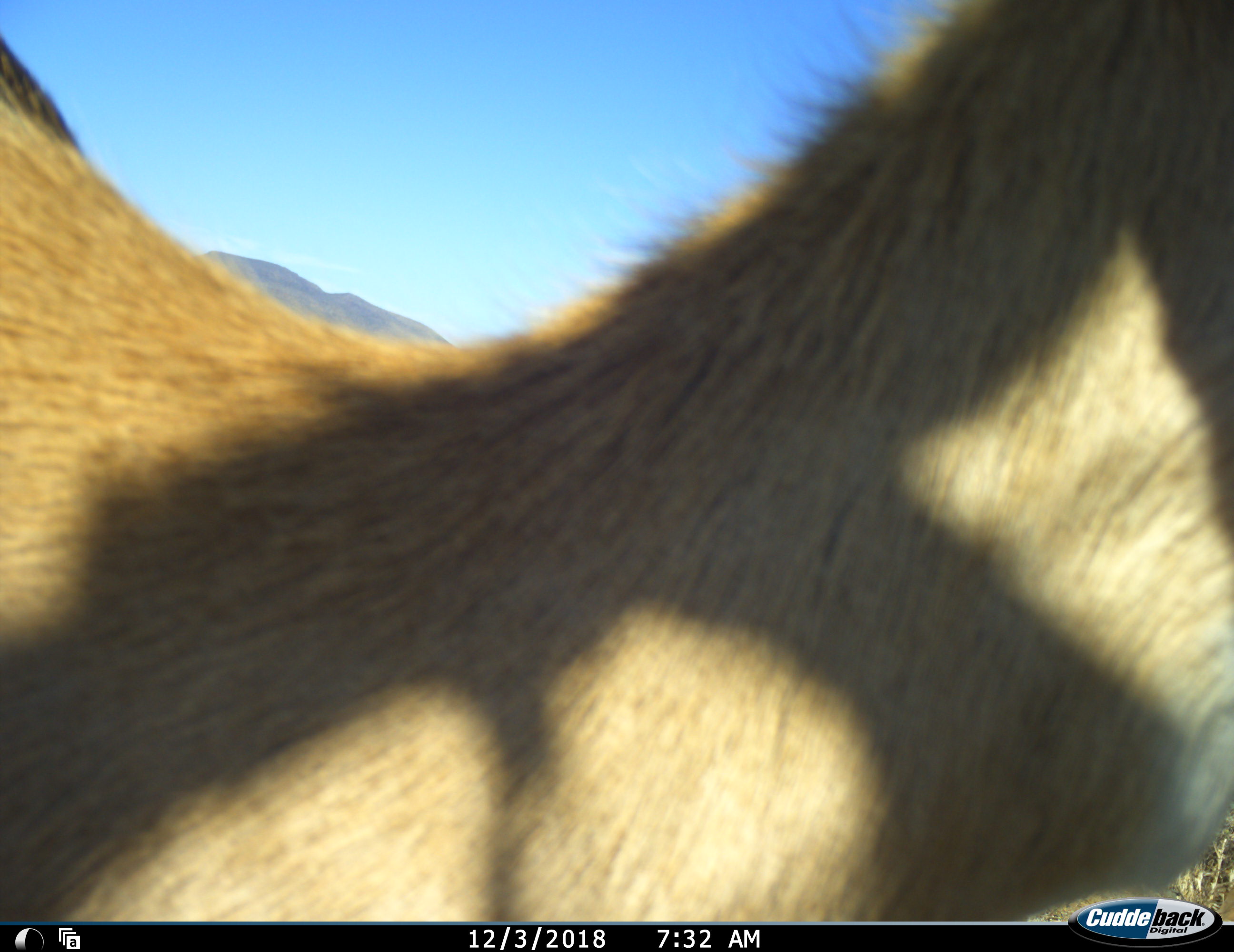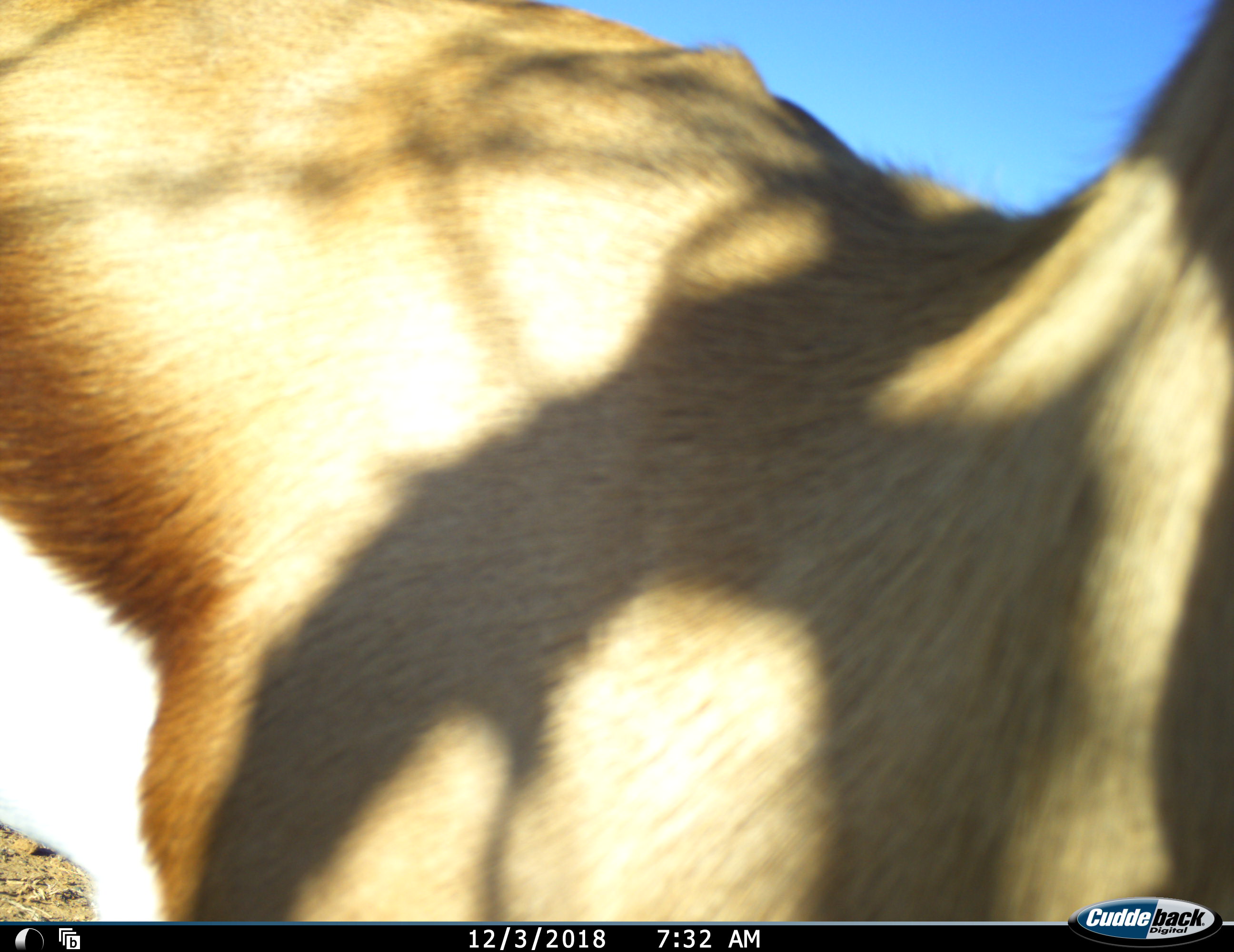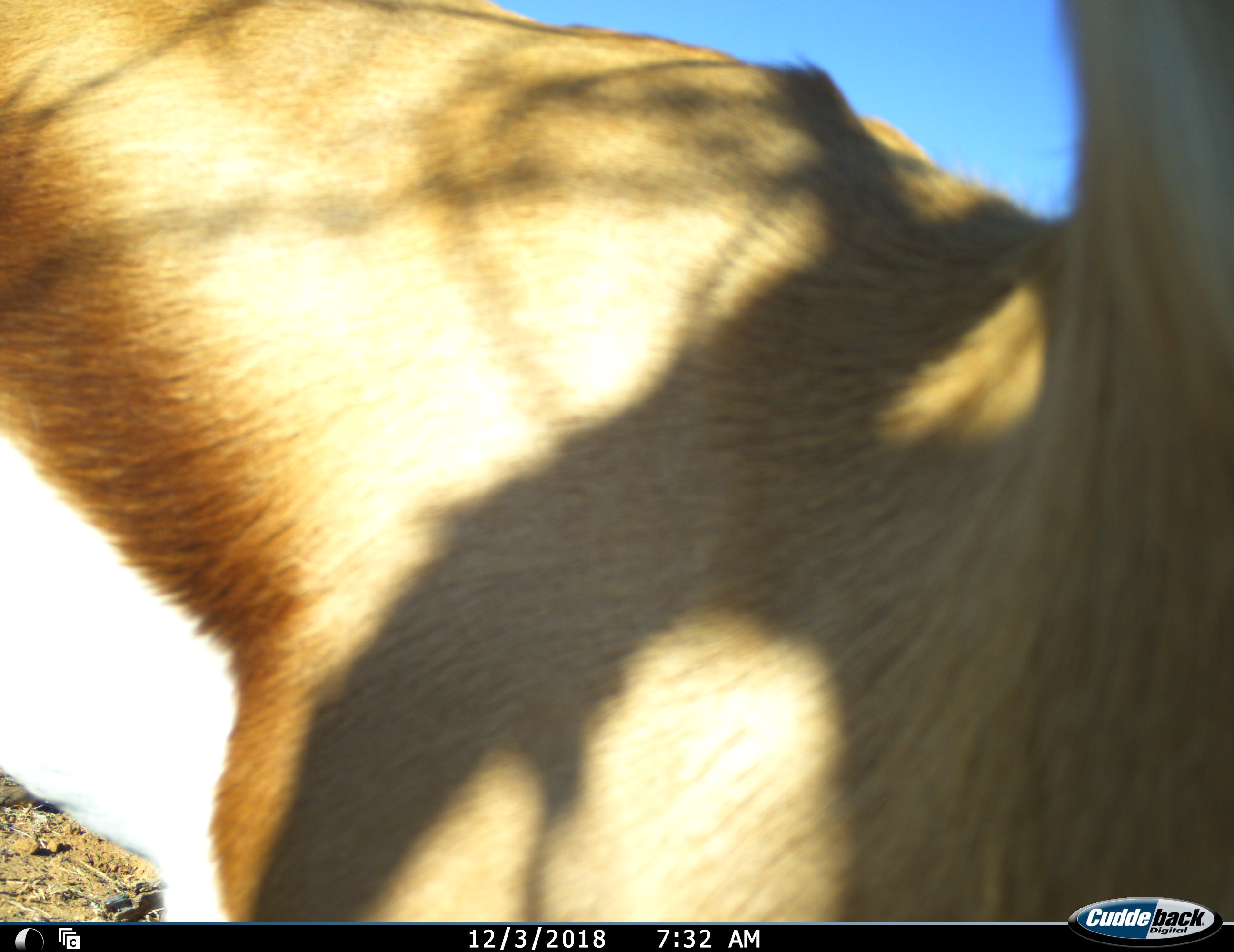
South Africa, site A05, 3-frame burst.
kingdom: Animalia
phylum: Chordata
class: Mammalia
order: Artiodactyla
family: Bovidae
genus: Antidorcas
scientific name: Antidorcas marsupialis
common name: springbok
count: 1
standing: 67%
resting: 0%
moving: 33%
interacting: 0%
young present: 0%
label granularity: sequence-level